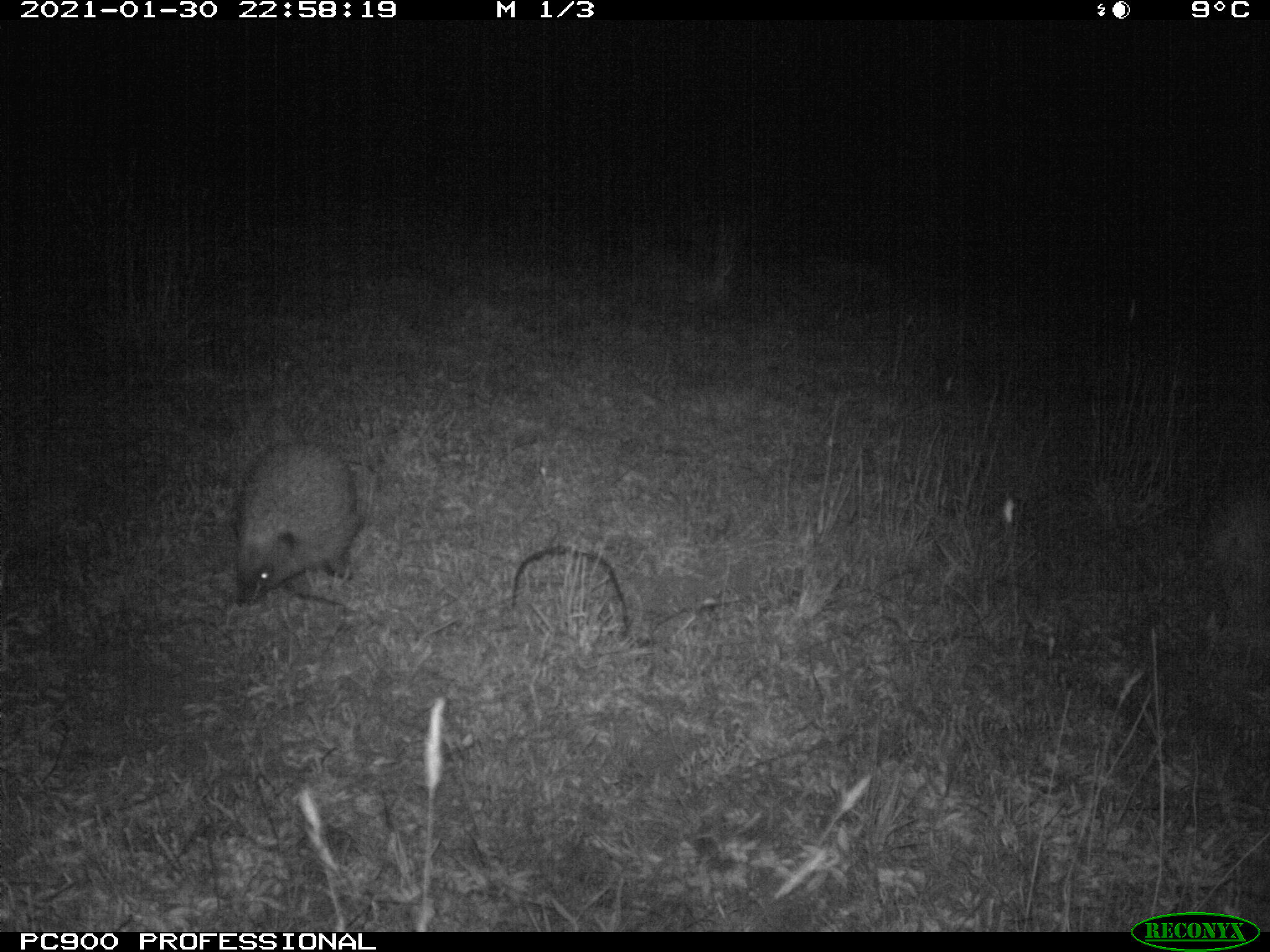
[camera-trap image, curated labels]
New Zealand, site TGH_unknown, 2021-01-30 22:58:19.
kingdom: Animalia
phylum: Chordata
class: Mammalia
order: Eulipotyphla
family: Erinaceidae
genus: Erinaceus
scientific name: Erinaceus europaeus europaeus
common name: european hedgehog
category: hedgehog